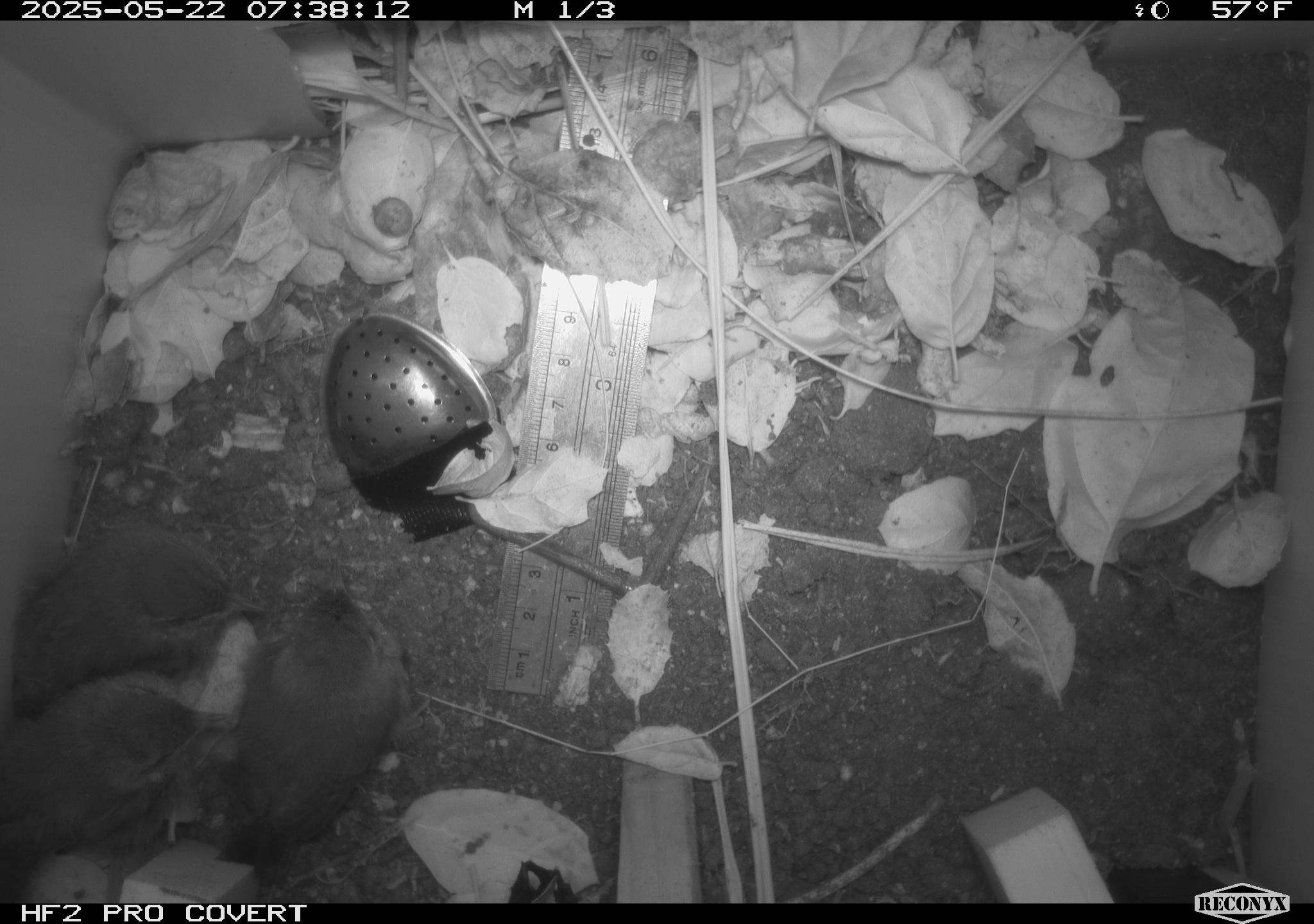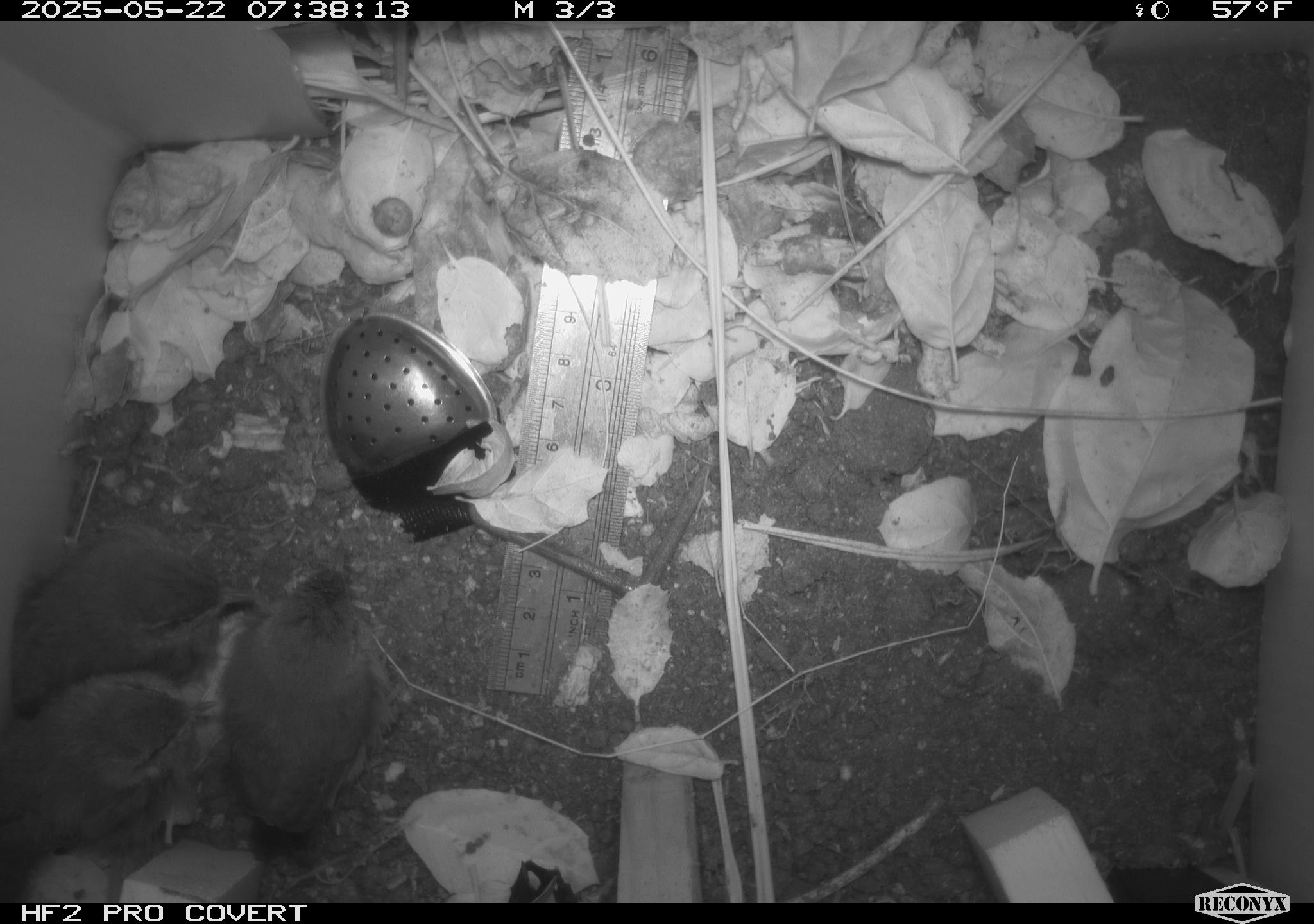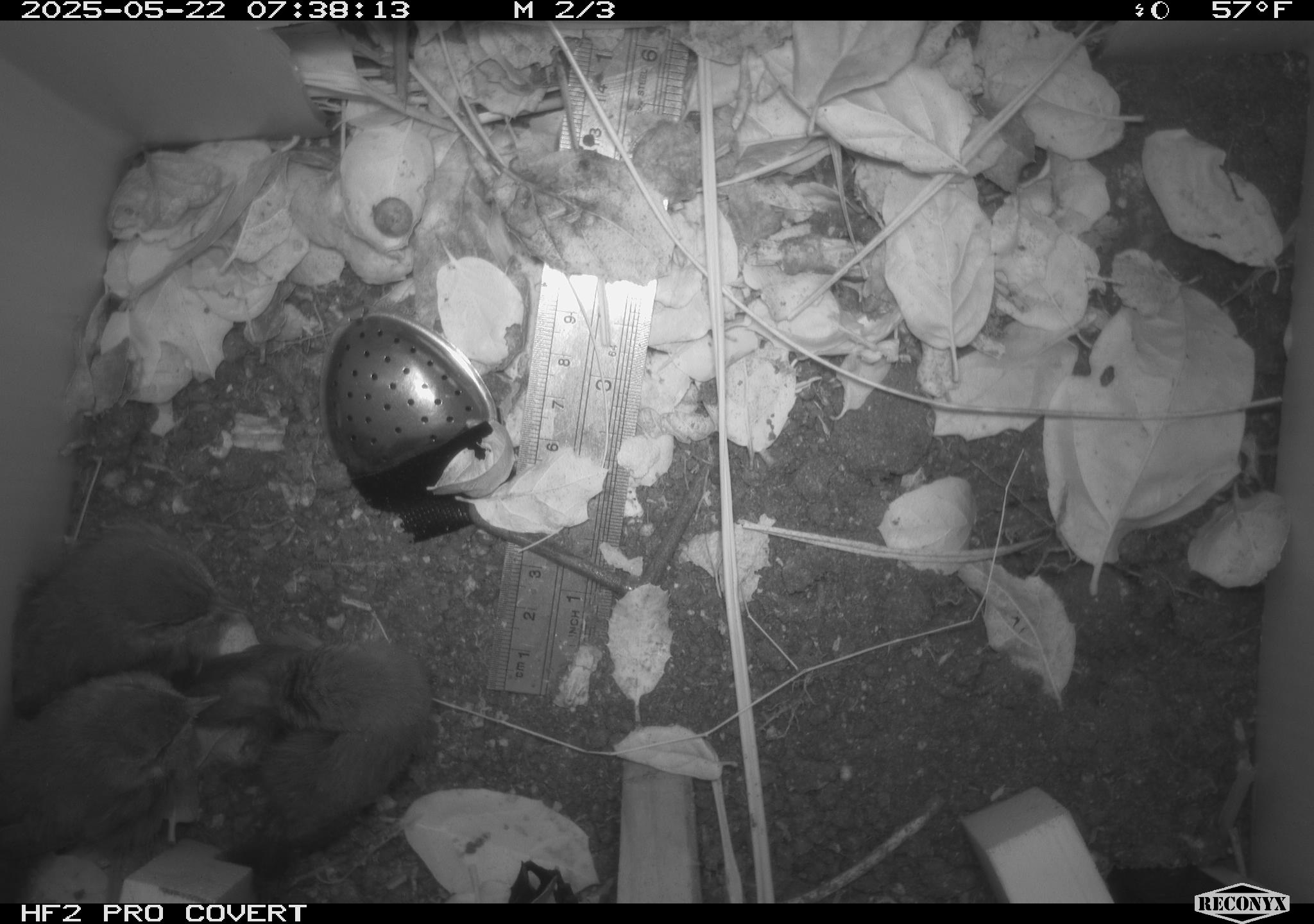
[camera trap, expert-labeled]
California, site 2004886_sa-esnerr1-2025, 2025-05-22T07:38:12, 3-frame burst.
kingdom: Animalia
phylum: Chordata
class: Aves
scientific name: Aves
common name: bird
Bird (Aves).